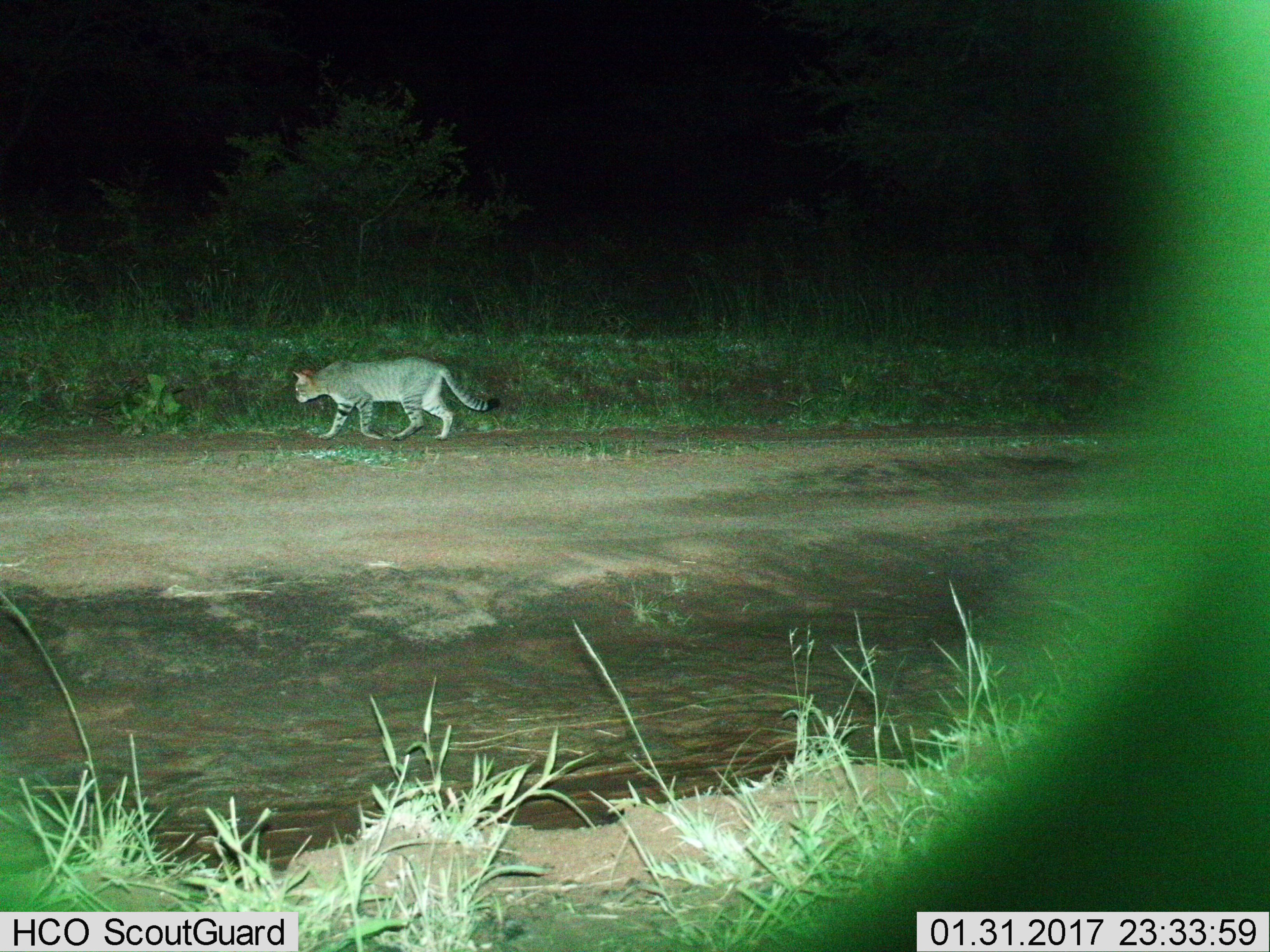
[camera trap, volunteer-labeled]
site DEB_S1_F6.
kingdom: Animalia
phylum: Chordata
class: Mammalia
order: Carnivora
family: Felidae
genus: Felis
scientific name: Felis lybica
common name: african wild cat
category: africanwildcat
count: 1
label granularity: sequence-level